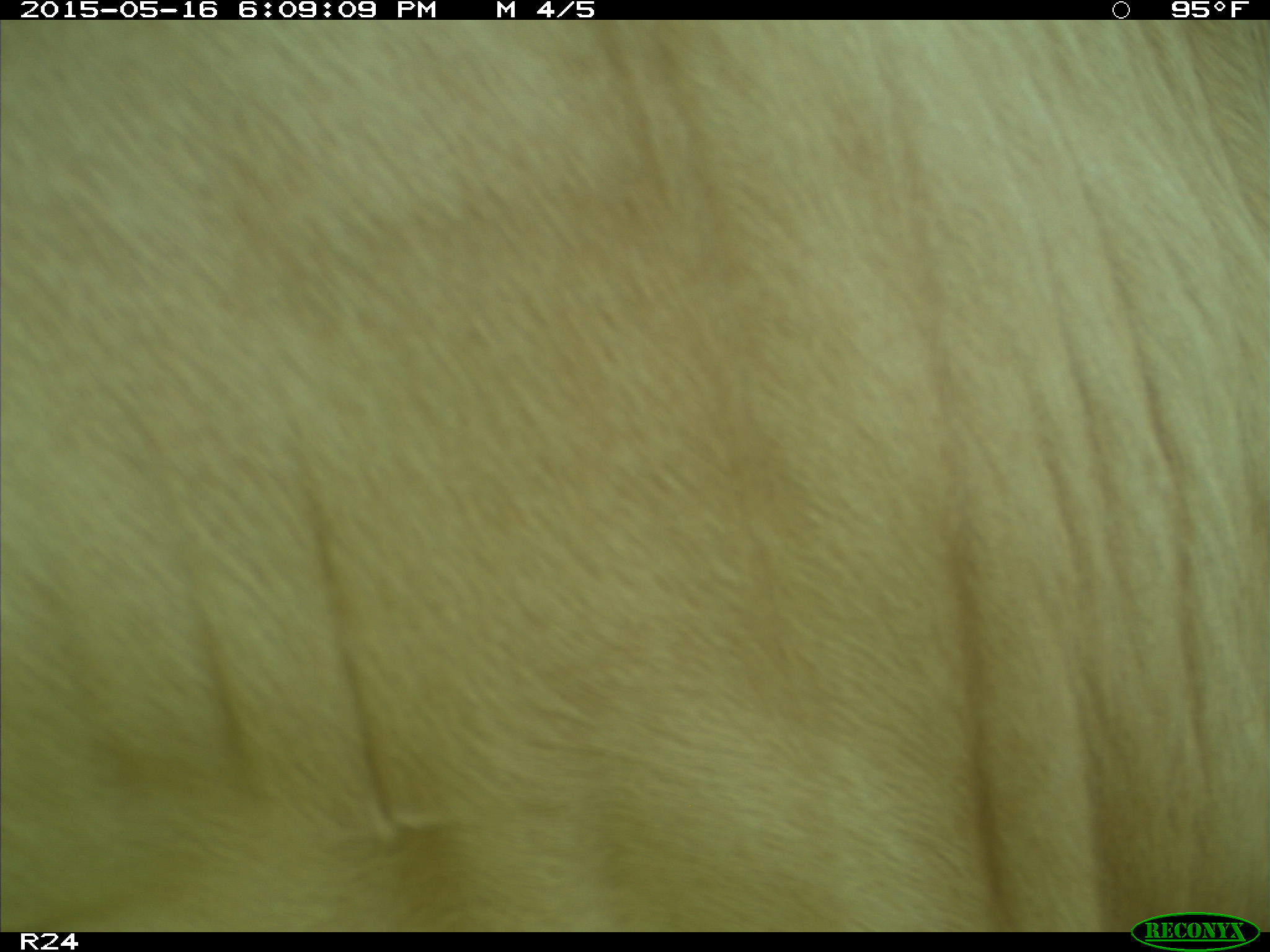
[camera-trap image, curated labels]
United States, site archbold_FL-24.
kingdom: Animalia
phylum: Chordata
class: Mammalia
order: Artiodactyla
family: Bovidae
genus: Bos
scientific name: Bos taurus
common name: domestic cow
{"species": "Bos taurus (domestic cow)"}